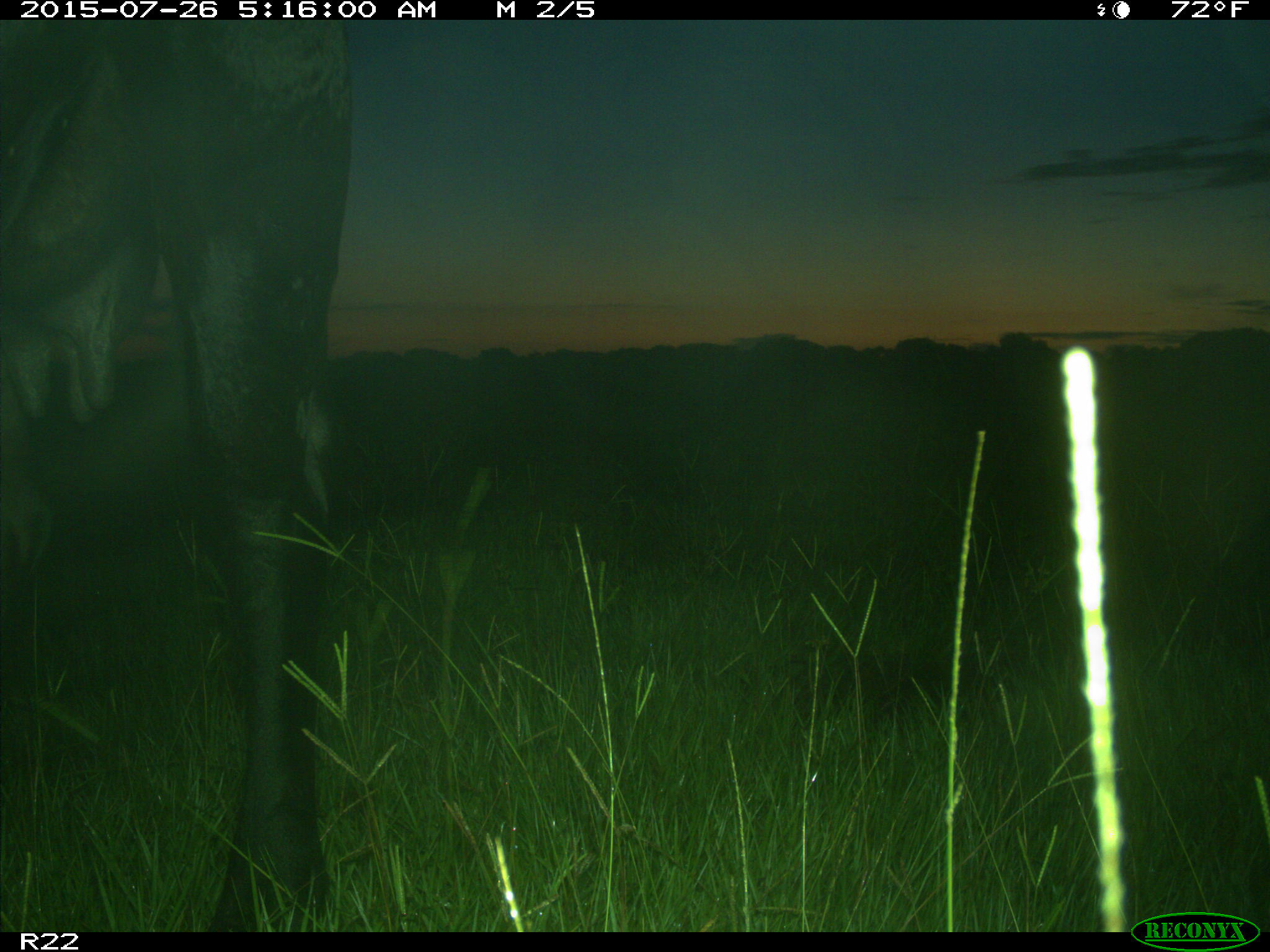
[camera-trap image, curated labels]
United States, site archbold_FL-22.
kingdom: Animalia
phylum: Chordata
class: Mammalia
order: Artiodactyla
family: Bovidae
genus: Bos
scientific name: Bos taurus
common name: domestic cow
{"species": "Bos taurus (domestic cow)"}